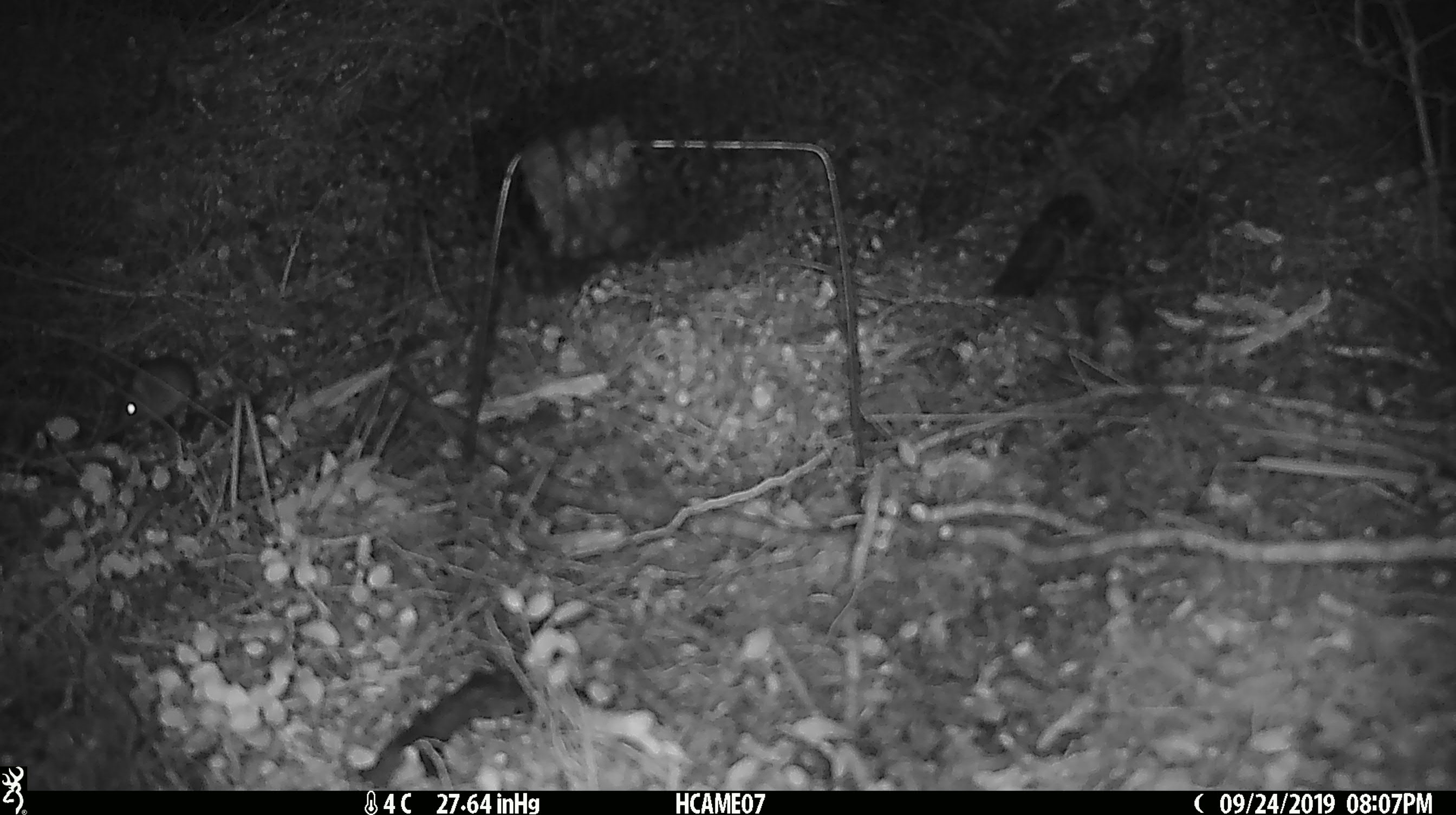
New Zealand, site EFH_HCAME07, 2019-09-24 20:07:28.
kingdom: Animalia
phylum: Chordata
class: Mammalia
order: Rodentia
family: Muridae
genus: Mus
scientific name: Mus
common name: mouse